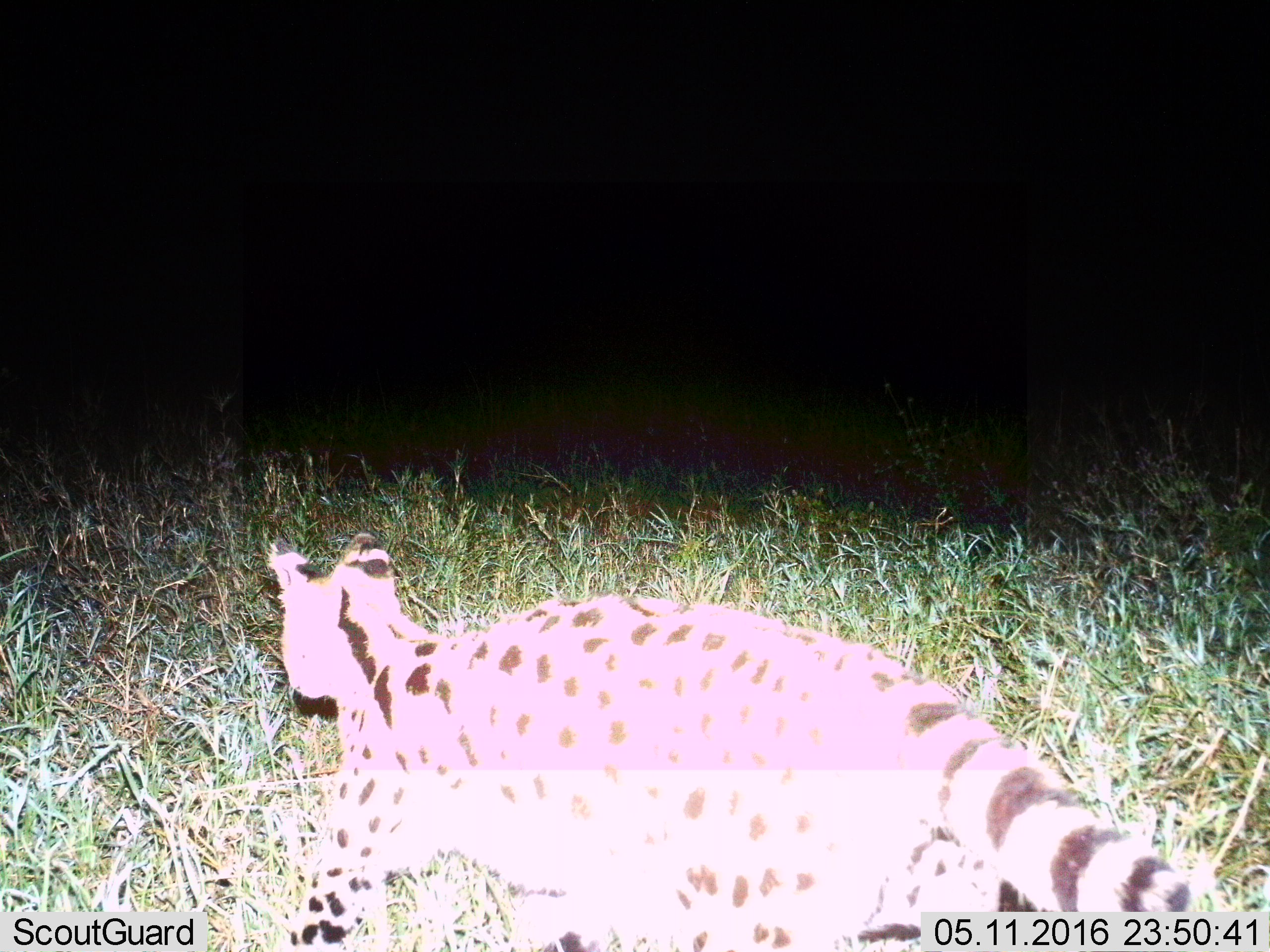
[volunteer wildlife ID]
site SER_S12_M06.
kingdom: Animalia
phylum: Chordata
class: Mammalia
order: Carnivora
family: Felidae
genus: Leptailurus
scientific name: Leptailurus serval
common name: serval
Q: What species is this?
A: Serval (Leptailurus serval).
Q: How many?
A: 1.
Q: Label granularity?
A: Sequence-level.